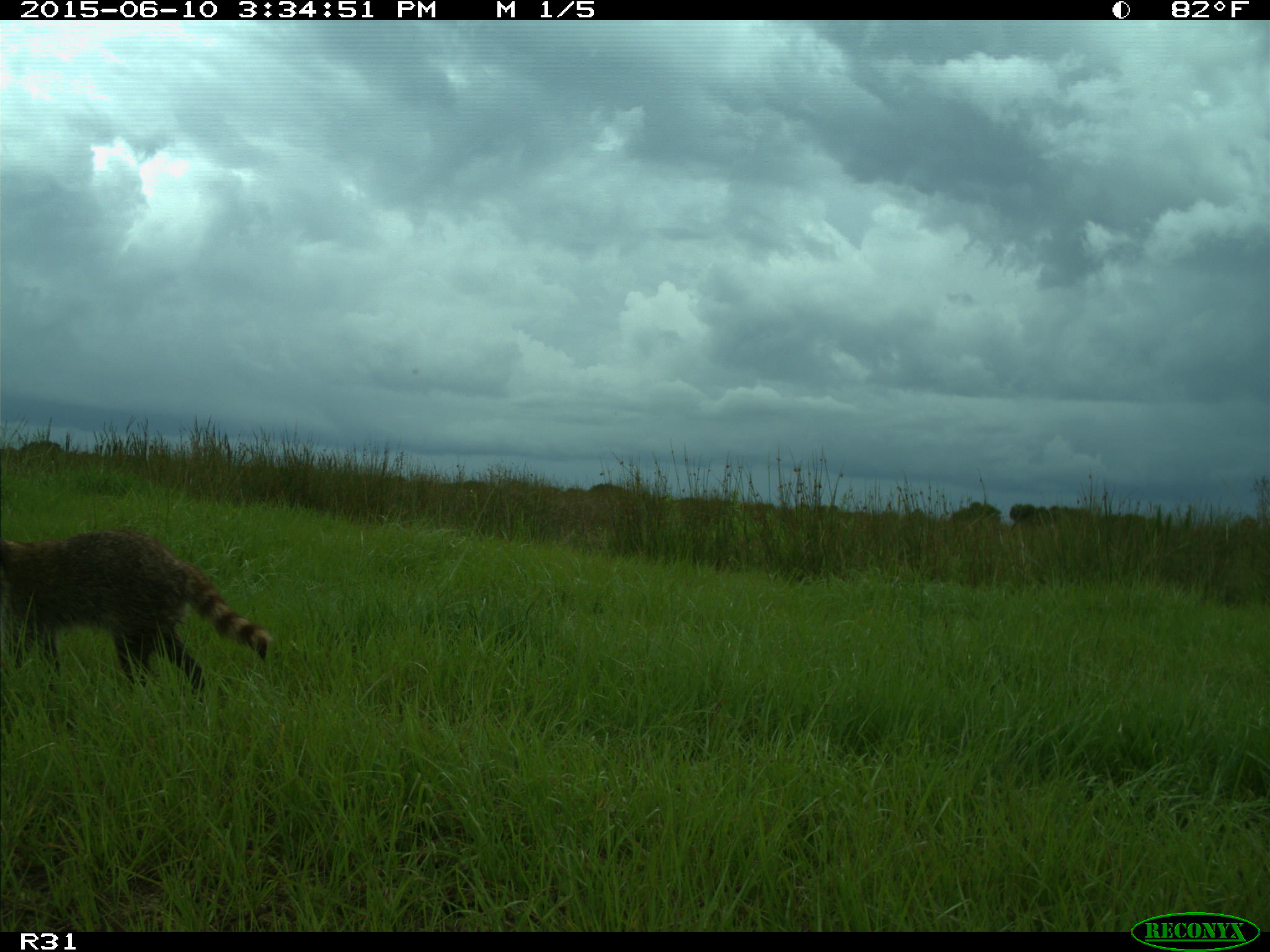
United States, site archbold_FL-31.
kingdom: Animalia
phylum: Chordata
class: Mammalia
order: Carnivora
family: Procyonidae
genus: Procyon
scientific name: Procyon lotor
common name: common raccoon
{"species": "Procyon lotor (common raccoon)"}